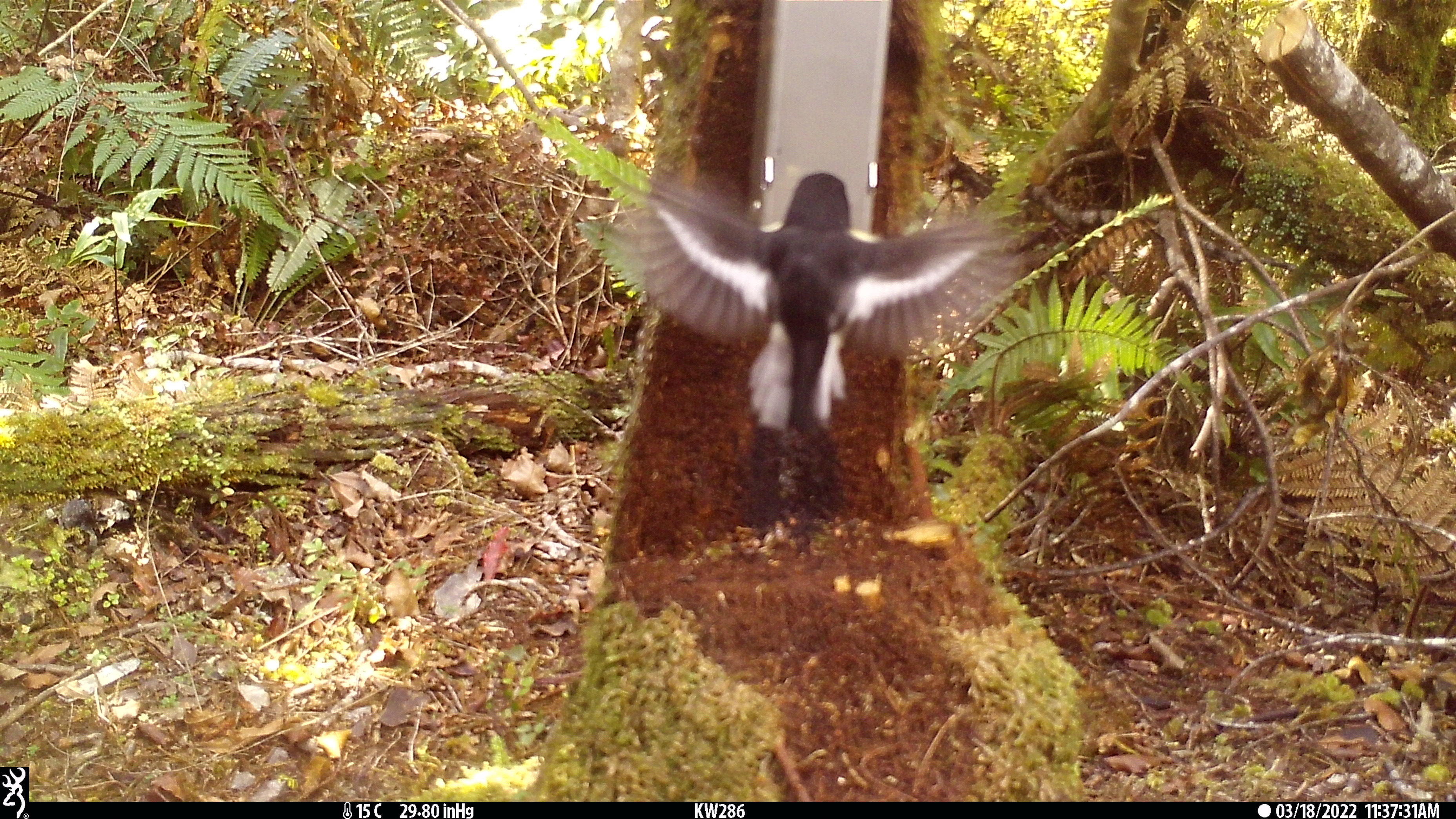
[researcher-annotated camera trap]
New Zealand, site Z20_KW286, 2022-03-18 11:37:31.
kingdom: Animalia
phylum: Chordata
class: Aves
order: Passeriformes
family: Petroicidae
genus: Petroica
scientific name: Petroica macrocephala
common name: tomtit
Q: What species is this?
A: Tomtit (Petroica macrocephala).